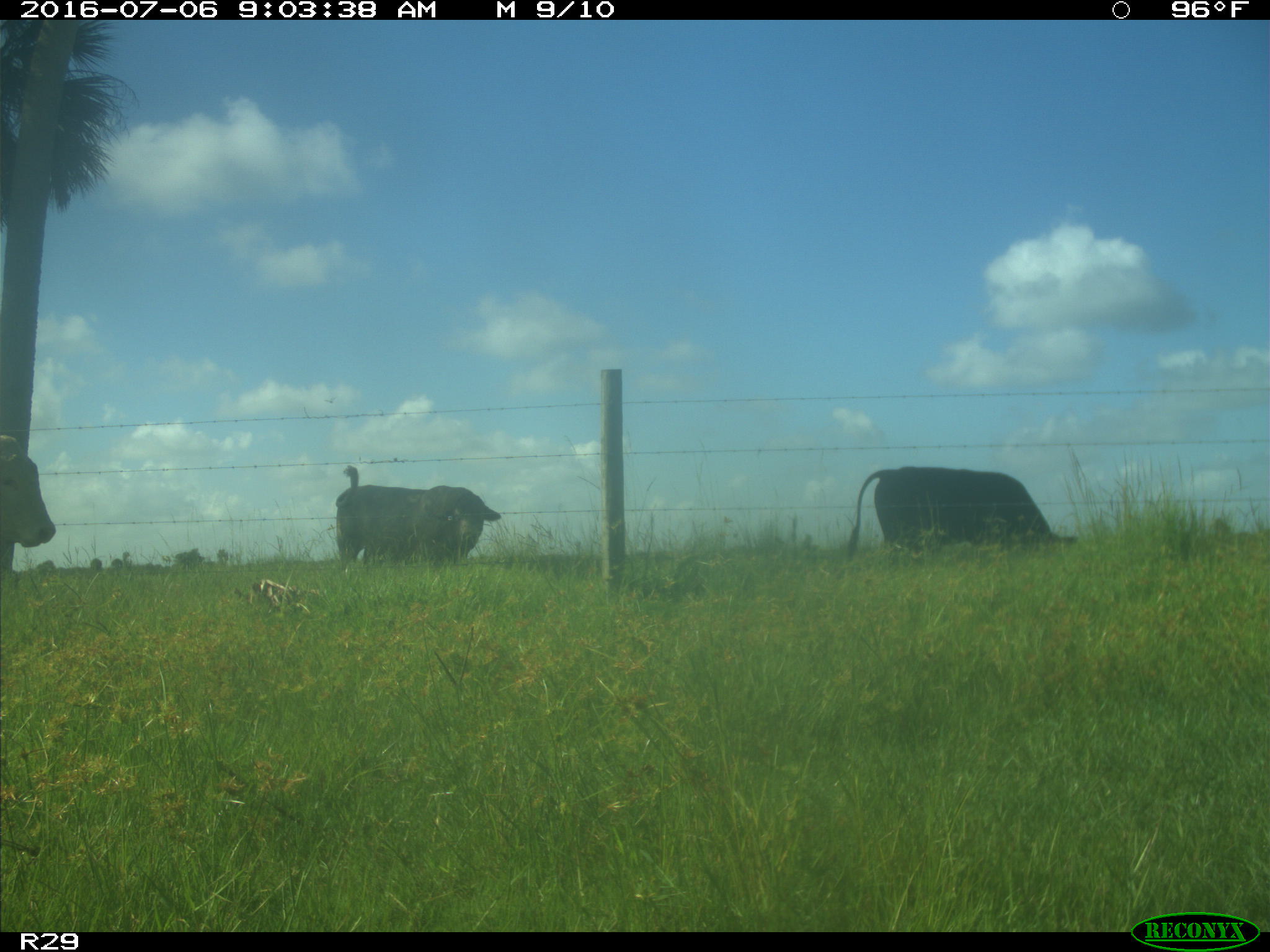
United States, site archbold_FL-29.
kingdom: Animalia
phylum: Chordata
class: Mammalia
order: Artiodactyla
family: Bovidae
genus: Bos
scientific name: Bos taurus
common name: domestic cow